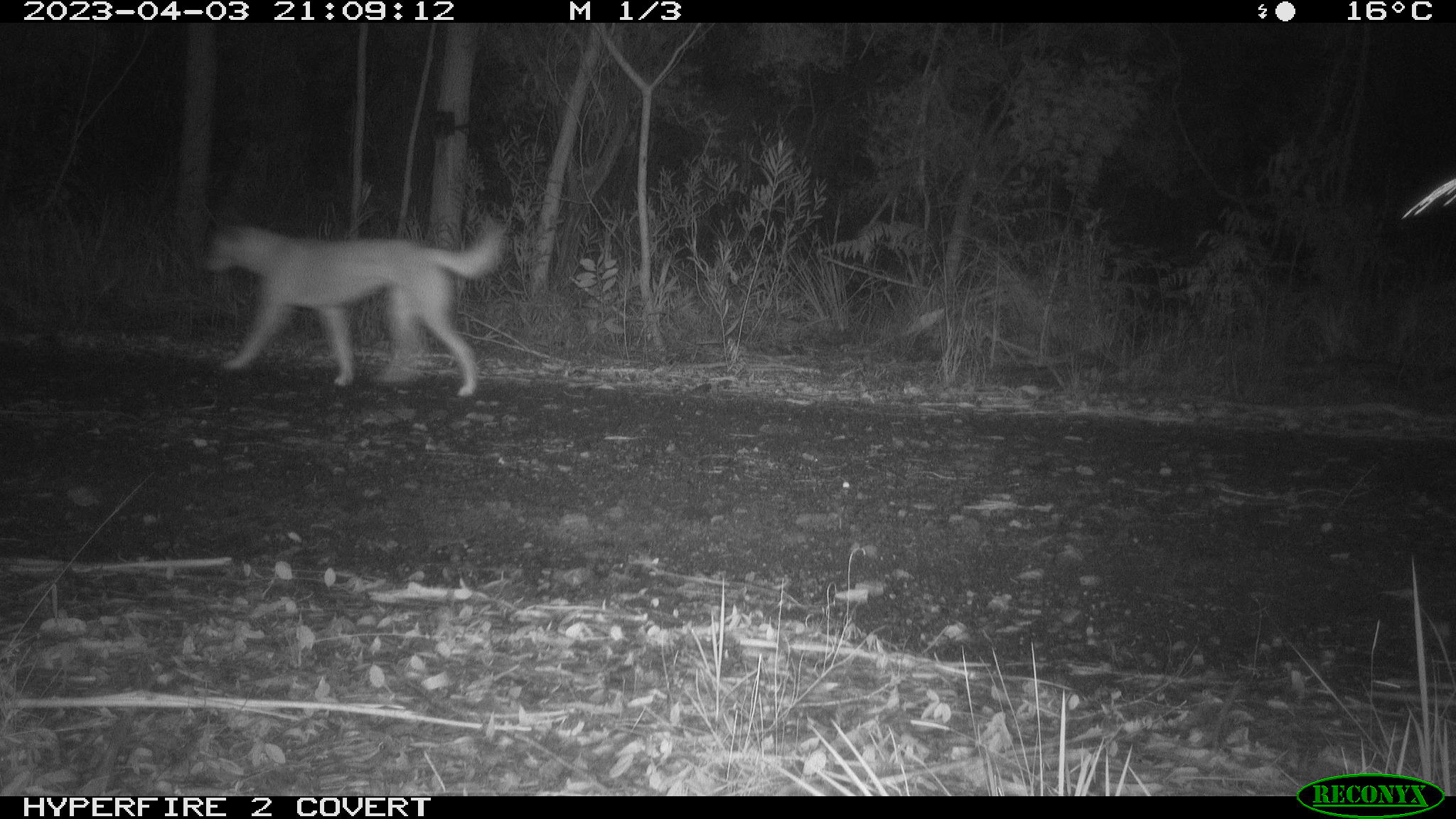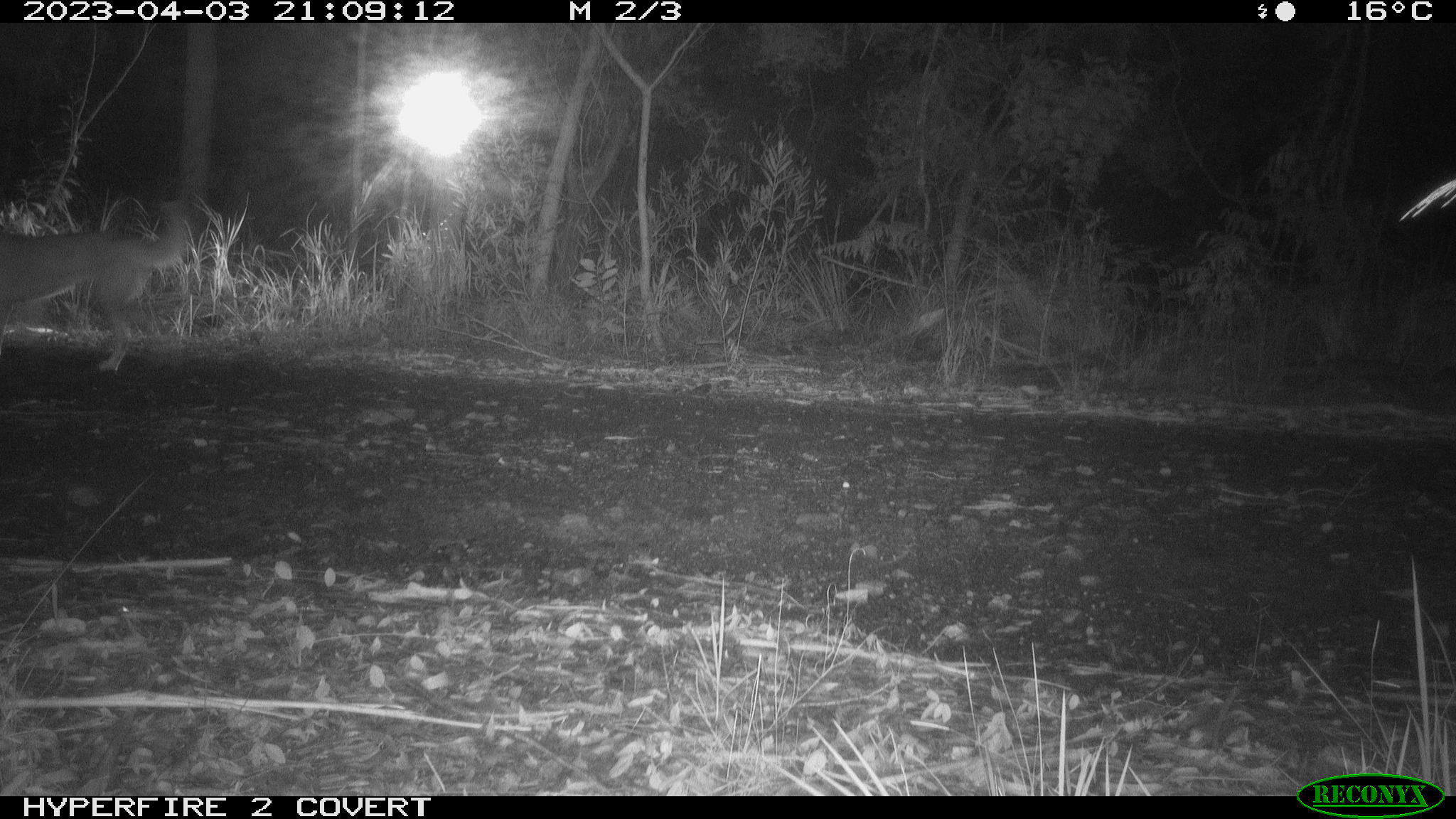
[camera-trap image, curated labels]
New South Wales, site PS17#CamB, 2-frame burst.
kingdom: Animalia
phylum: Chordata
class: Mammalia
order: Carnivora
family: Canidae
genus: Canis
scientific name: Canis familiaris dingo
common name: dingo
Dingo (Canis familiaris dingo).